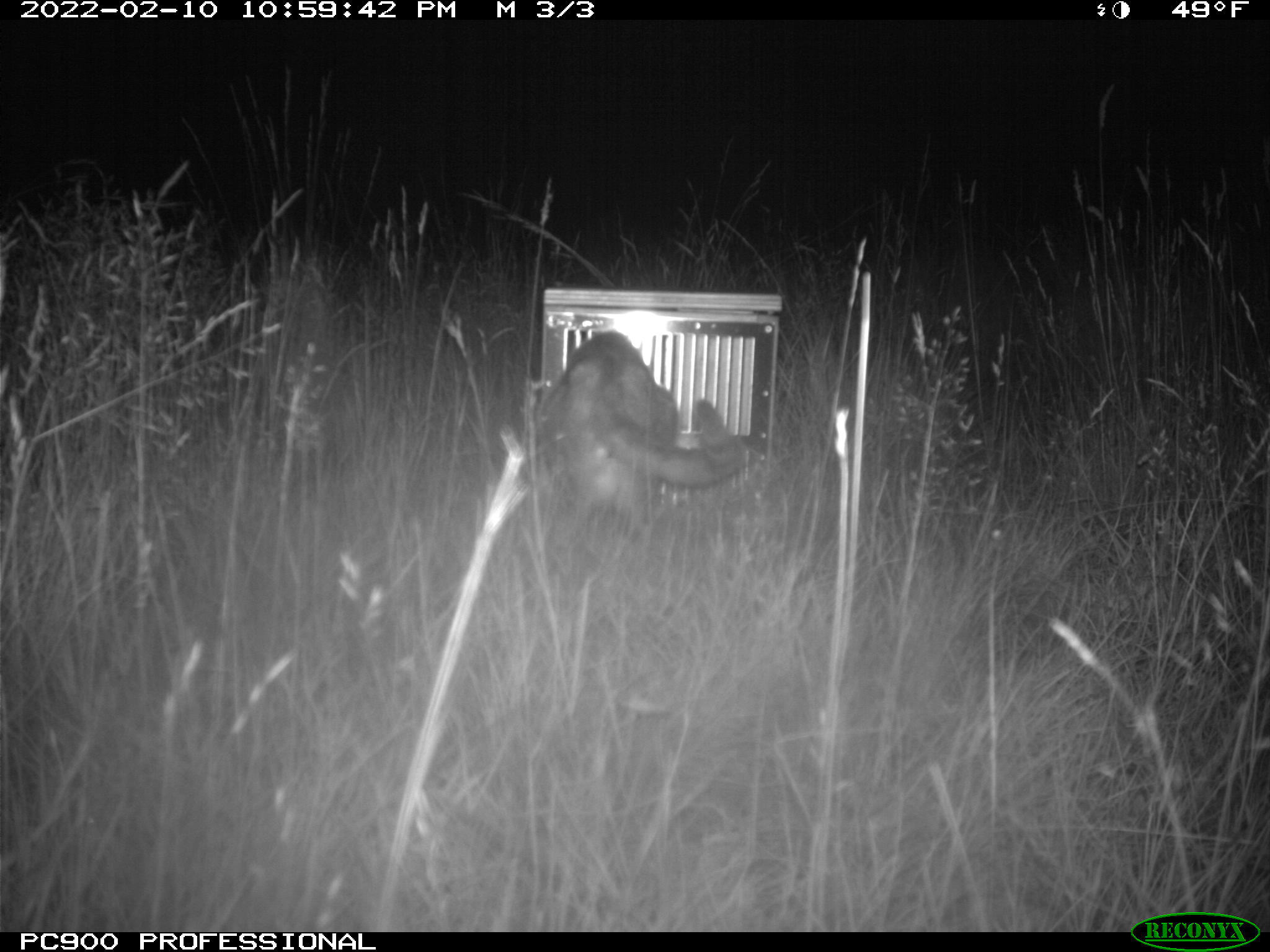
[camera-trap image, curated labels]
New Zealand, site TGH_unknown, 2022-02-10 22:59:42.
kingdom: Animalia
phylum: Chordata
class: Mammalia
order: Carnivora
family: Felidae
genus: Felis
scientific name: Felis catus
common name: domestic cat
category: cat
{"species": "cat (domestic cat) (Felis catus)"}